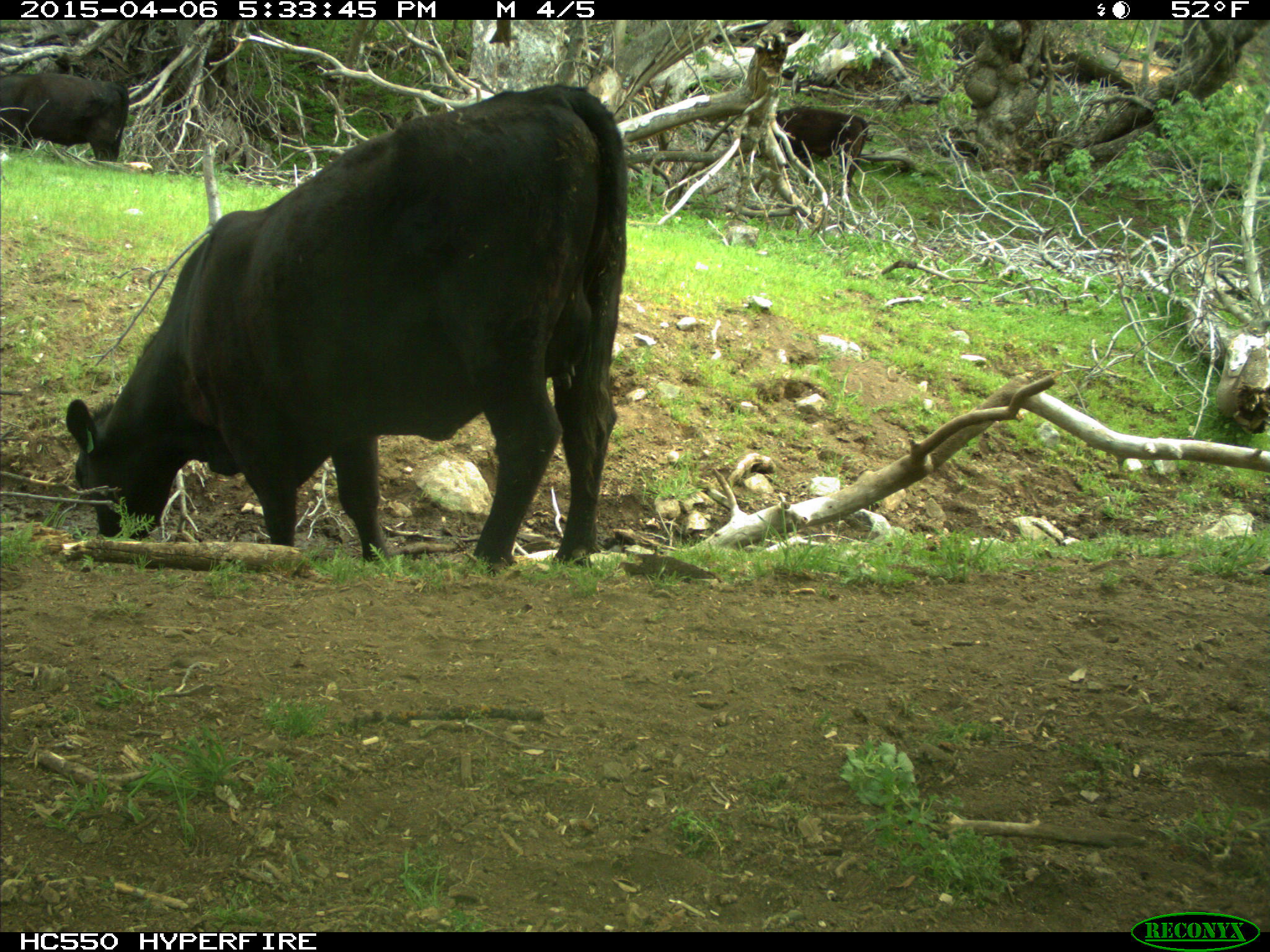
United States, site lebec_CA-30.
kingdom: Animalia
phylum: Chordata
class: Mammalia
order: Artiodactyla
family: Bovidae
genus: Bos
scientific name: Bos taurus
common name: domestic cow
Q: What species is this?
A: Bos taurus (domestic cow).